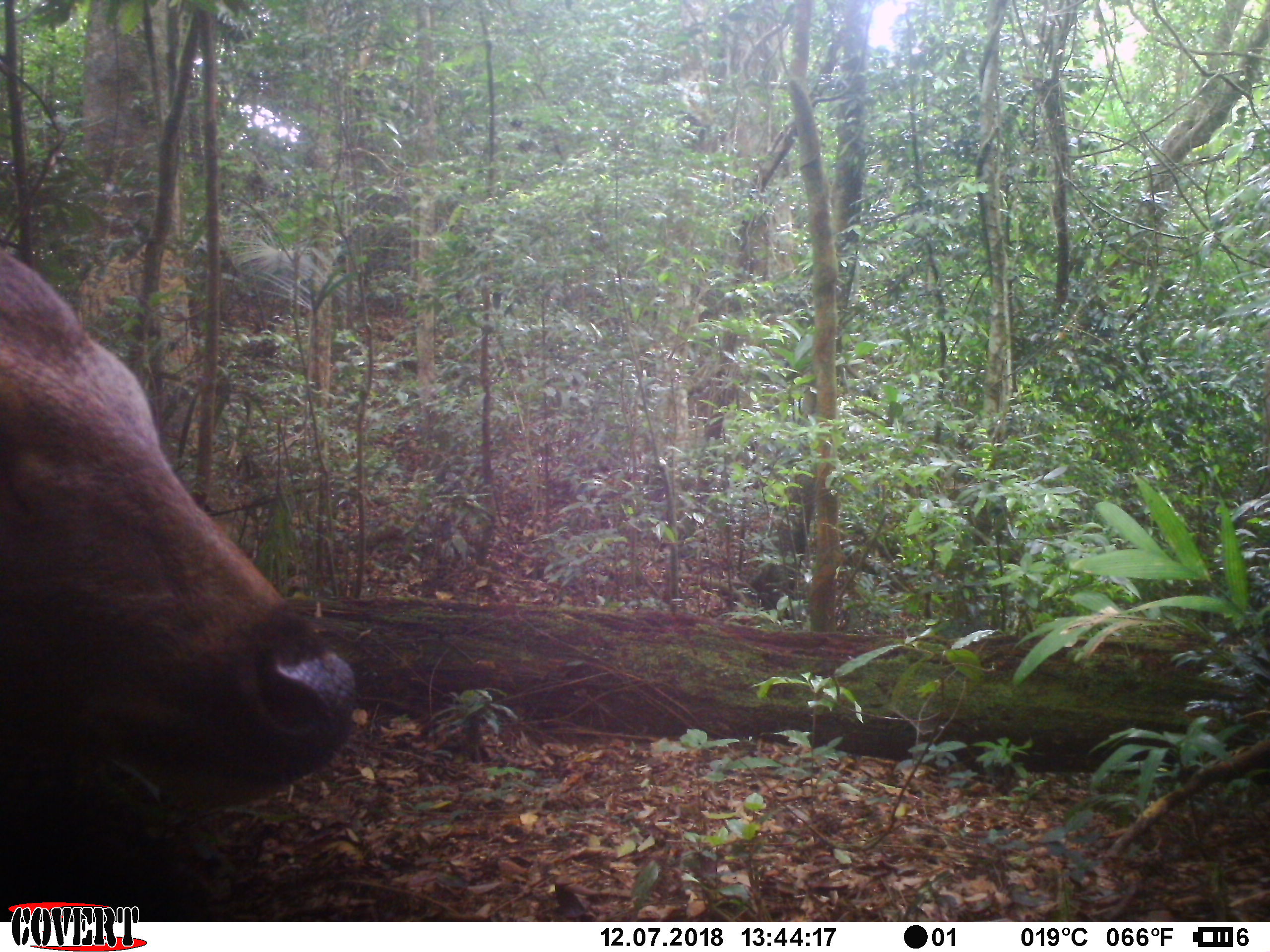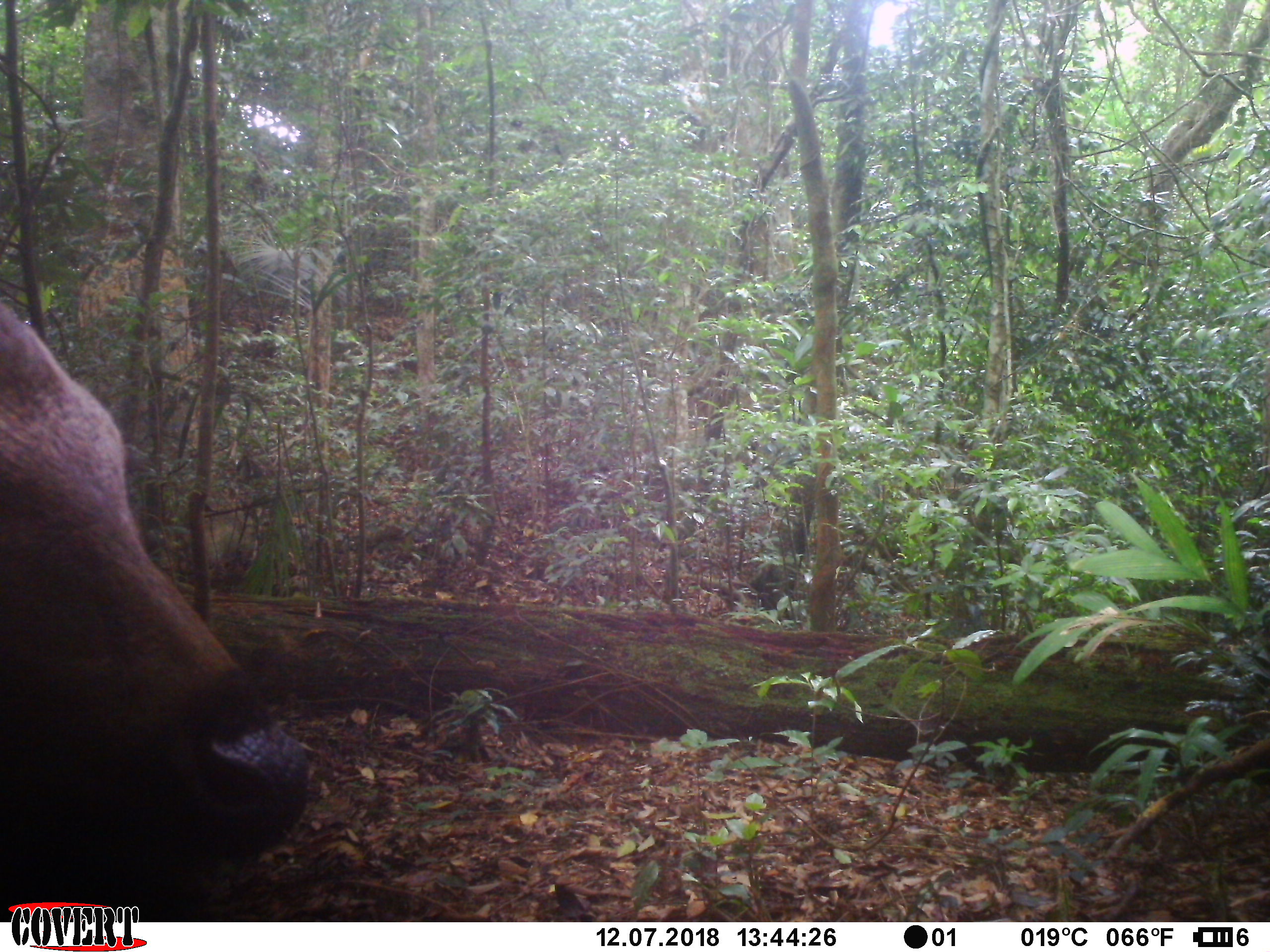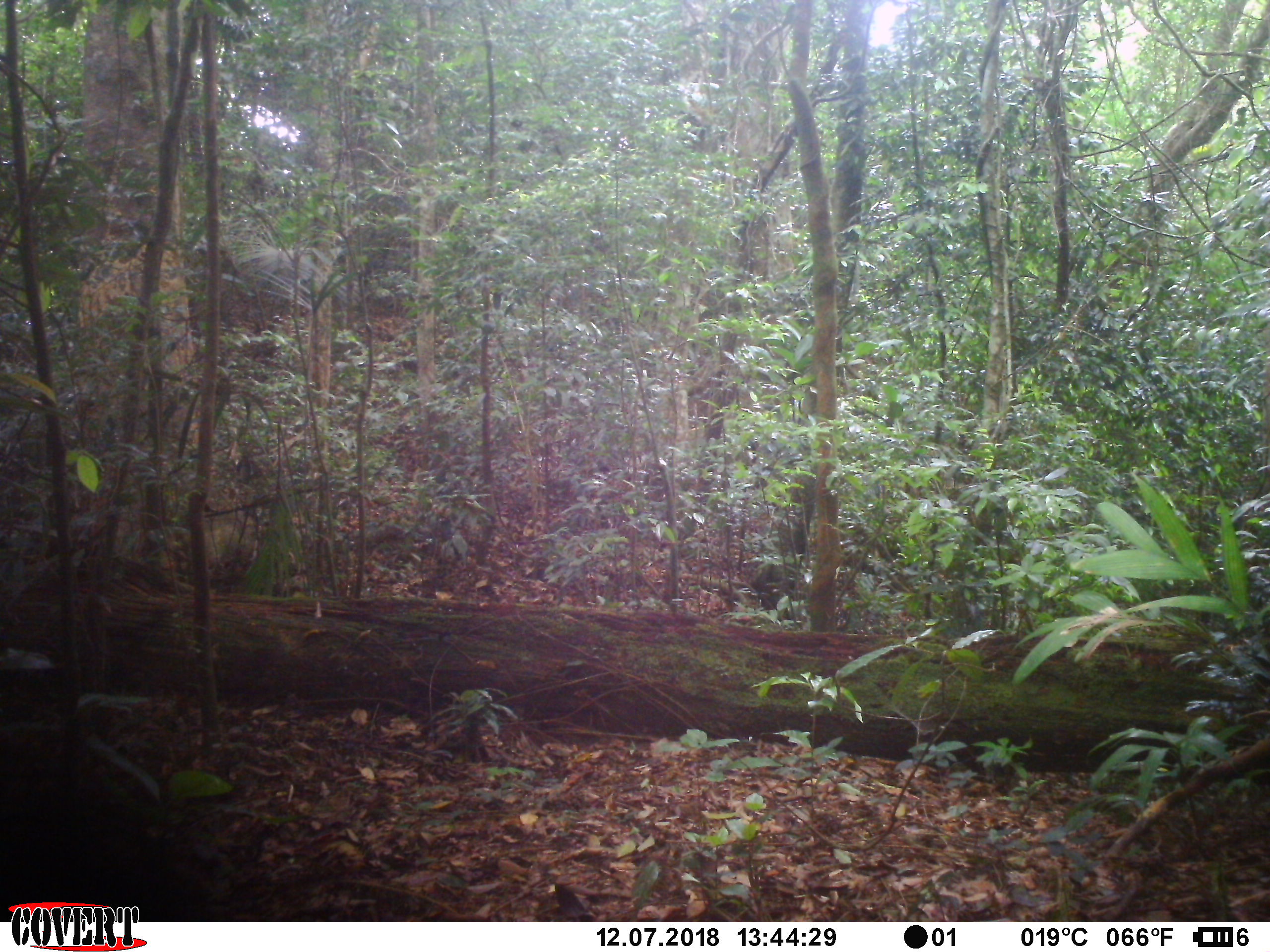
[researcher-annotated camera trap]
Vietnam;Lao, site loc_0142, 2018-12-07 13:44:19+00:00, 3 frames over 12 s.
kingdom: Animalia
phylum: Chordata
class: Mammalia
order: Artiodactyla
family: Cervidae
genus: Rusa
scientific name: Rusa unicolor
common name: sambar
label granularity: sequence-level